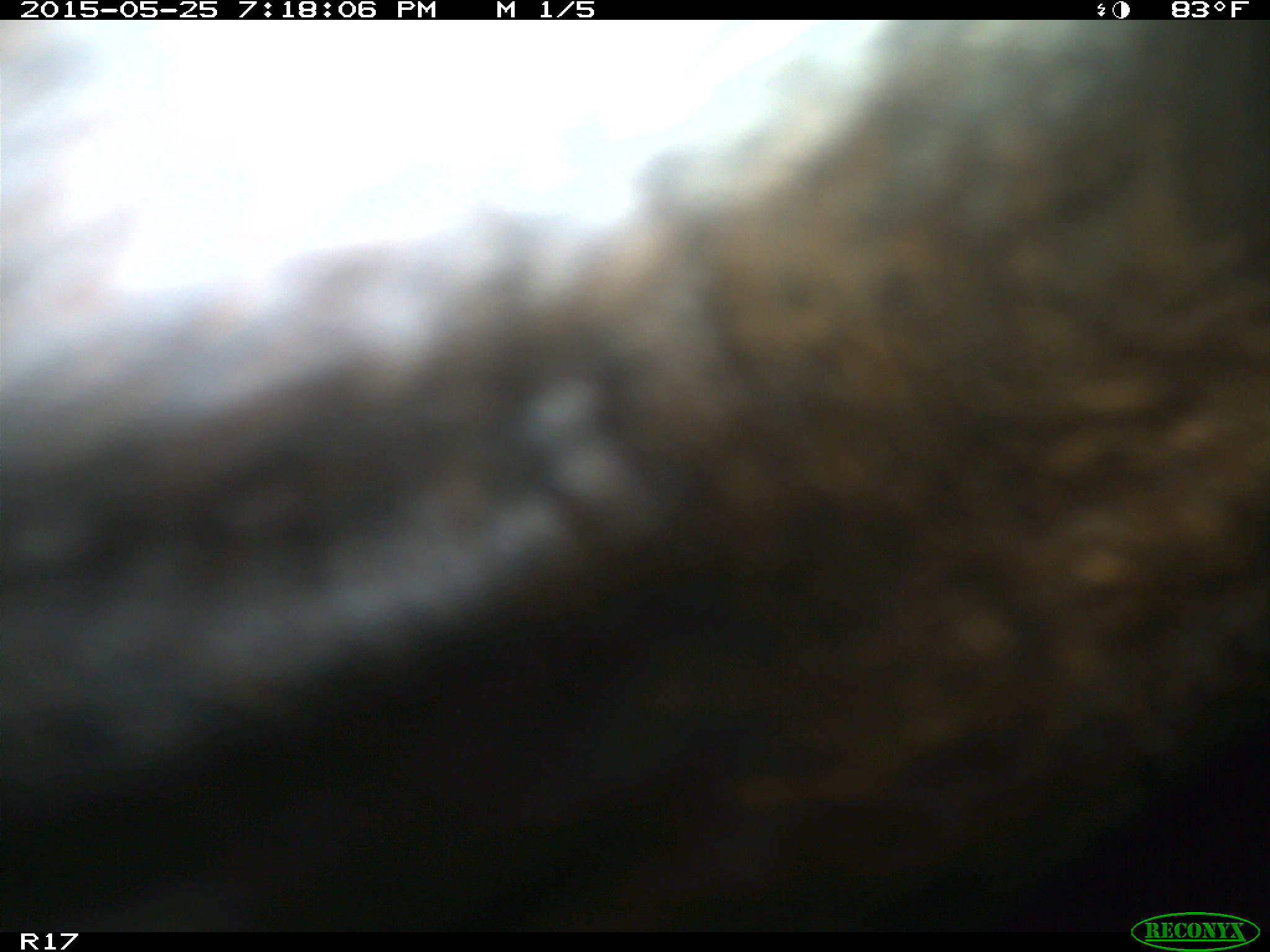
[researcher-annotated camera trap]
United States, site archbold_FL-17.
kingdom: Animalia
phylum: Chordata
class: Mammalia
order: Artiodactyla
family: Bovidae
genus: Bos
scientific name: Bos taurus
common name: domestic cow